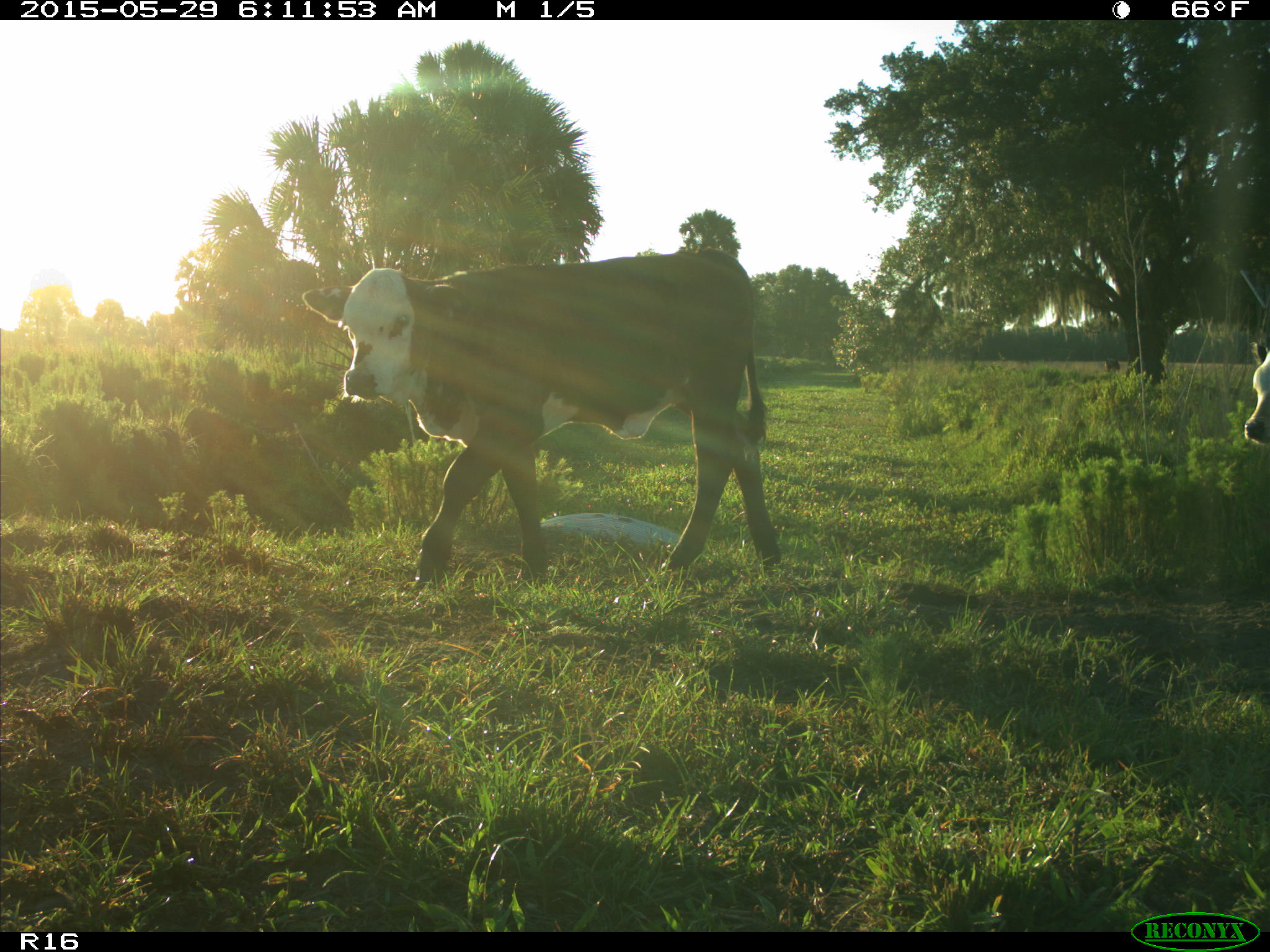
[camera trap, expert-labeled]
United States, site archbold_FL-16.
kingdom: Animalia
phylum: Chordata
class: Mammalia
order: Artiodactyla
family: Bovidae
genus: Bos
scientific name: Bos taurus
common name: domestic cow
Bos taurus (domestic cow).